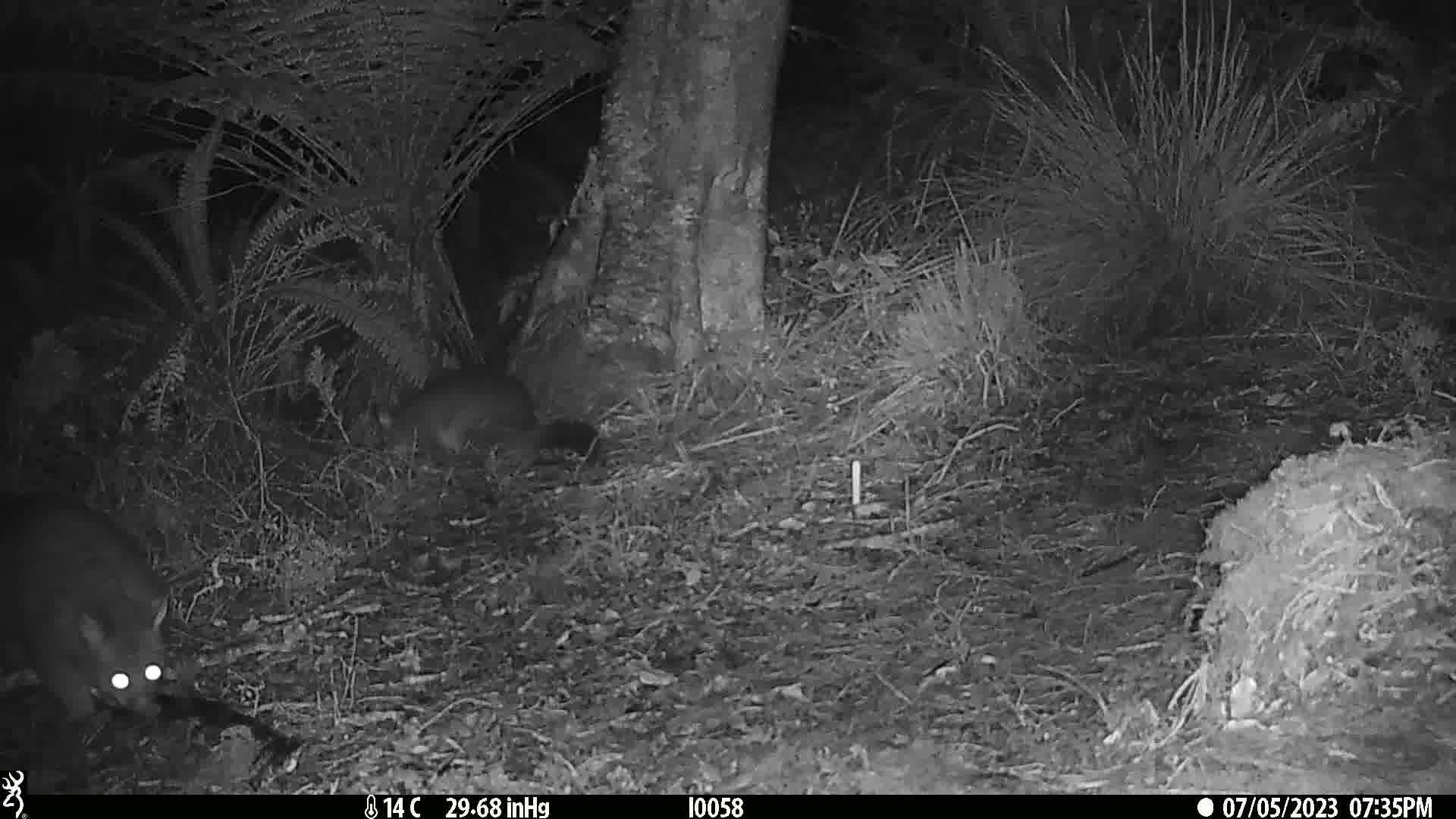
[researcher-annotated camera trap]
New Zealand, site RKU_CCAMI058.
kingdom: Animalia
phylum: Chordata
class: Mammalia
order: Diprotodontia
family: Phalangeridae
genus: Trichosurus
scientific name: Trichosurus vulpecula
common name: common brushtail possum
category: possum